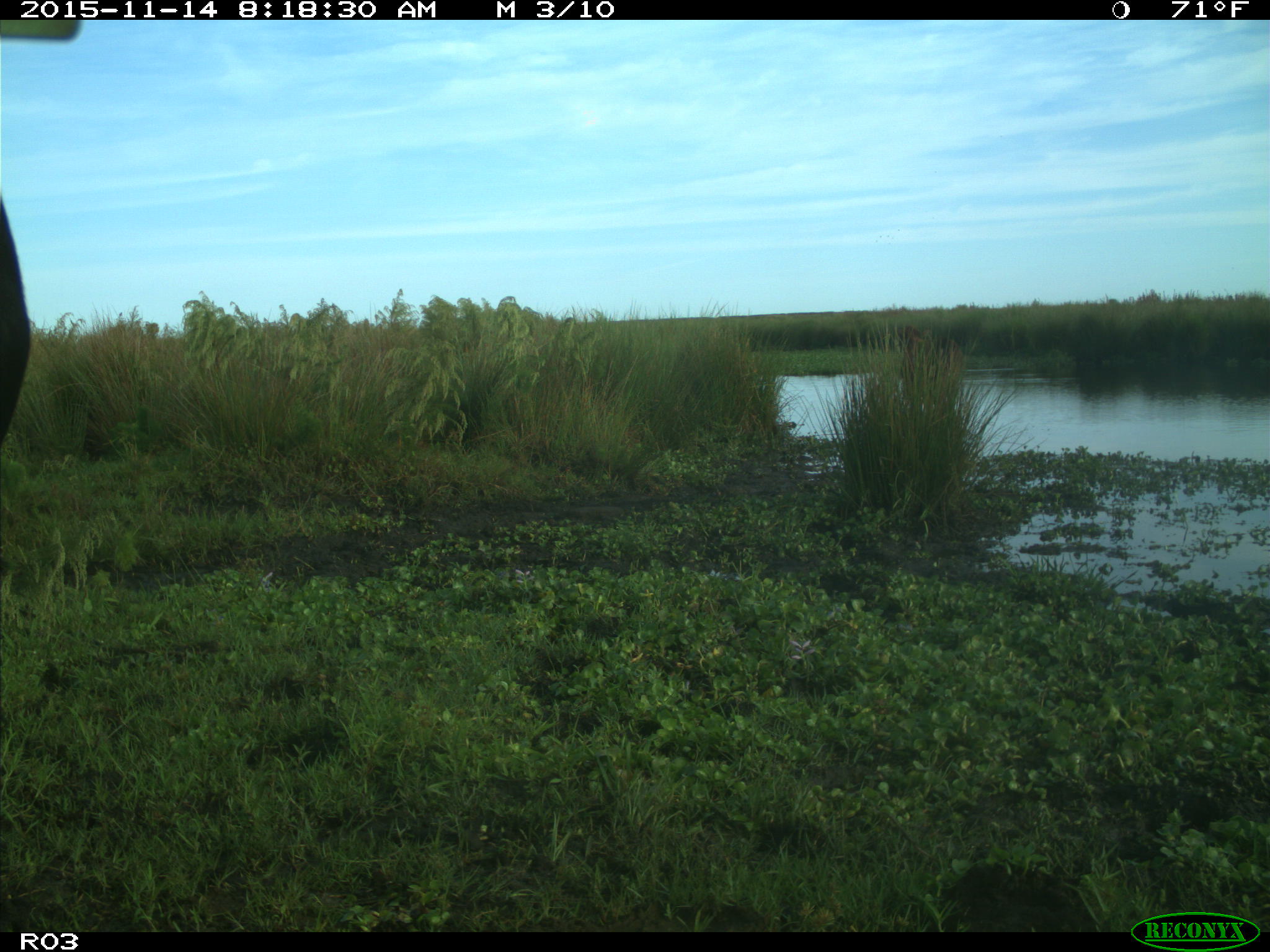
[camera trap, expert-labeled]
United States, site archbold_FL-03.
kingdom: Animalia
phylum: Chordata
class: Mammalia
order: Artiodactyla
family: Bovidae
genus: Bos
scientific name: Bos taurus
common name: domestic cow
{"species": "Bos taurus (domestic cow)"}